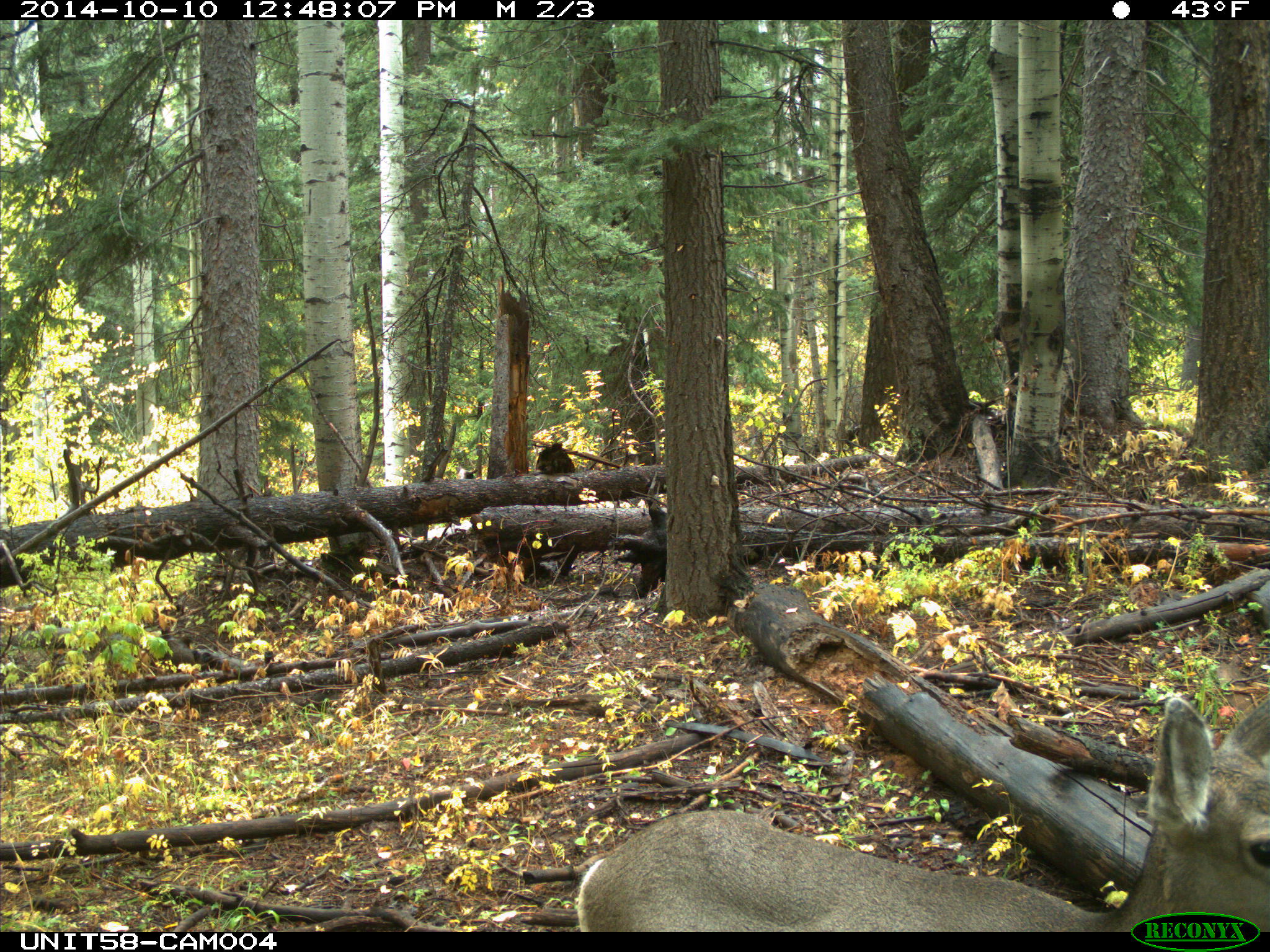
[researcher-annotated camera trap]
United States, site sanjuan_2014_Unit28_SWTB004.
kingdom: Animalia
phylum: Chordata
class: Mammalia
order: Artiodactyla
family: Cervidae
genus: Odocoileus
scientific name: Odocoileus hemionus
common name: mule deer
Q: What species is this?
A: Odocoileus hemionus (mule deer).